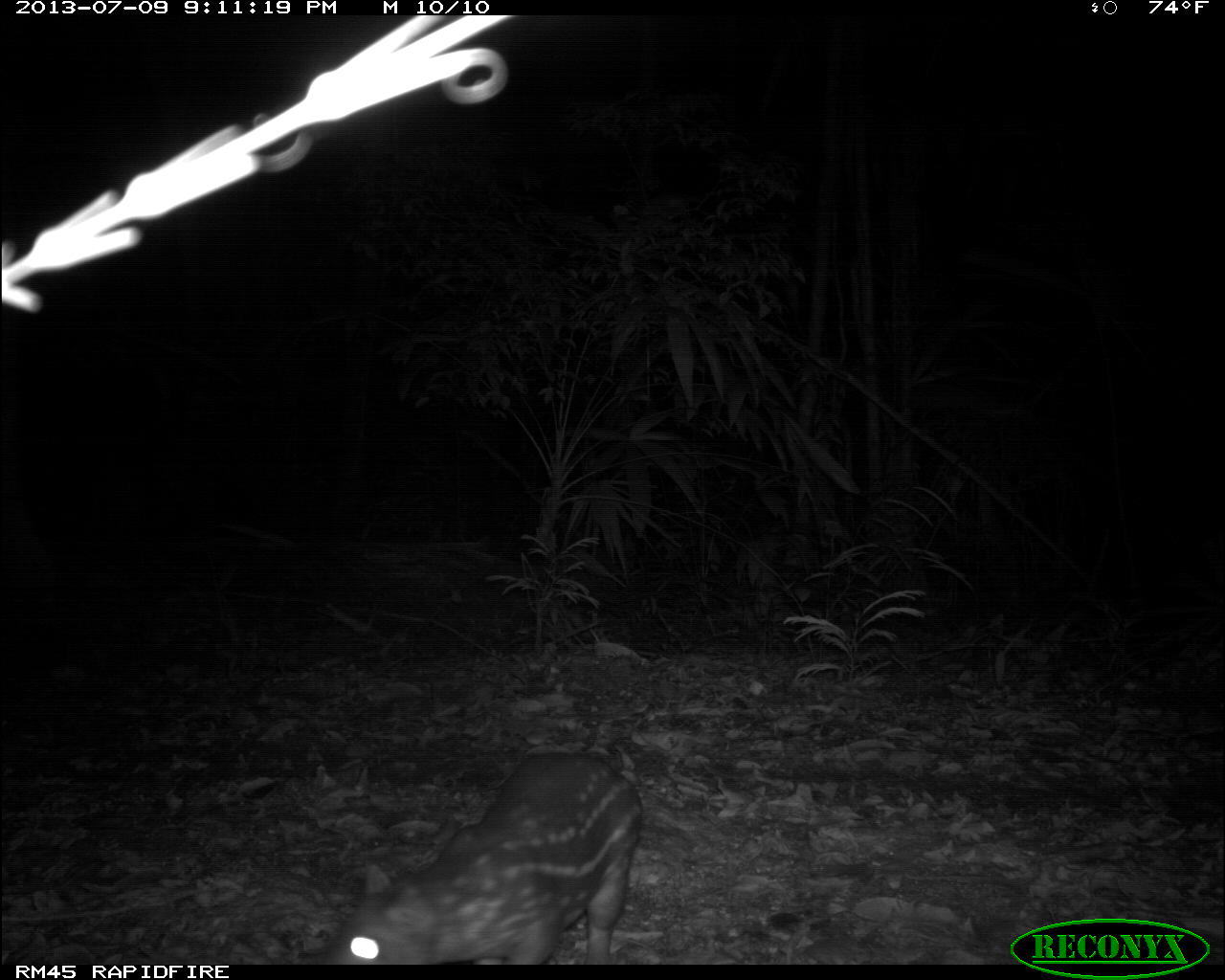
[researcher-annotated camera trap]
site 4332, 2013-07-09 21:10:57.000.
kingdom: Animalia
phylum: Chordata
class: Mammalia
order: Rodentia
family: Cuniculidae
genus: Cuniculus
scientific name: Cuniculus paca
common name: lowland paca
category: agouti paca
Agouti paca (lowland paca) (Cuniculus paca), count 1.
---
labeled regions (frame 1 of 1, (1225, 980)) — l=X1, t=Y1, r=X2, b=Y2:
agouti paca: l=331, t=749, r=642, b=964